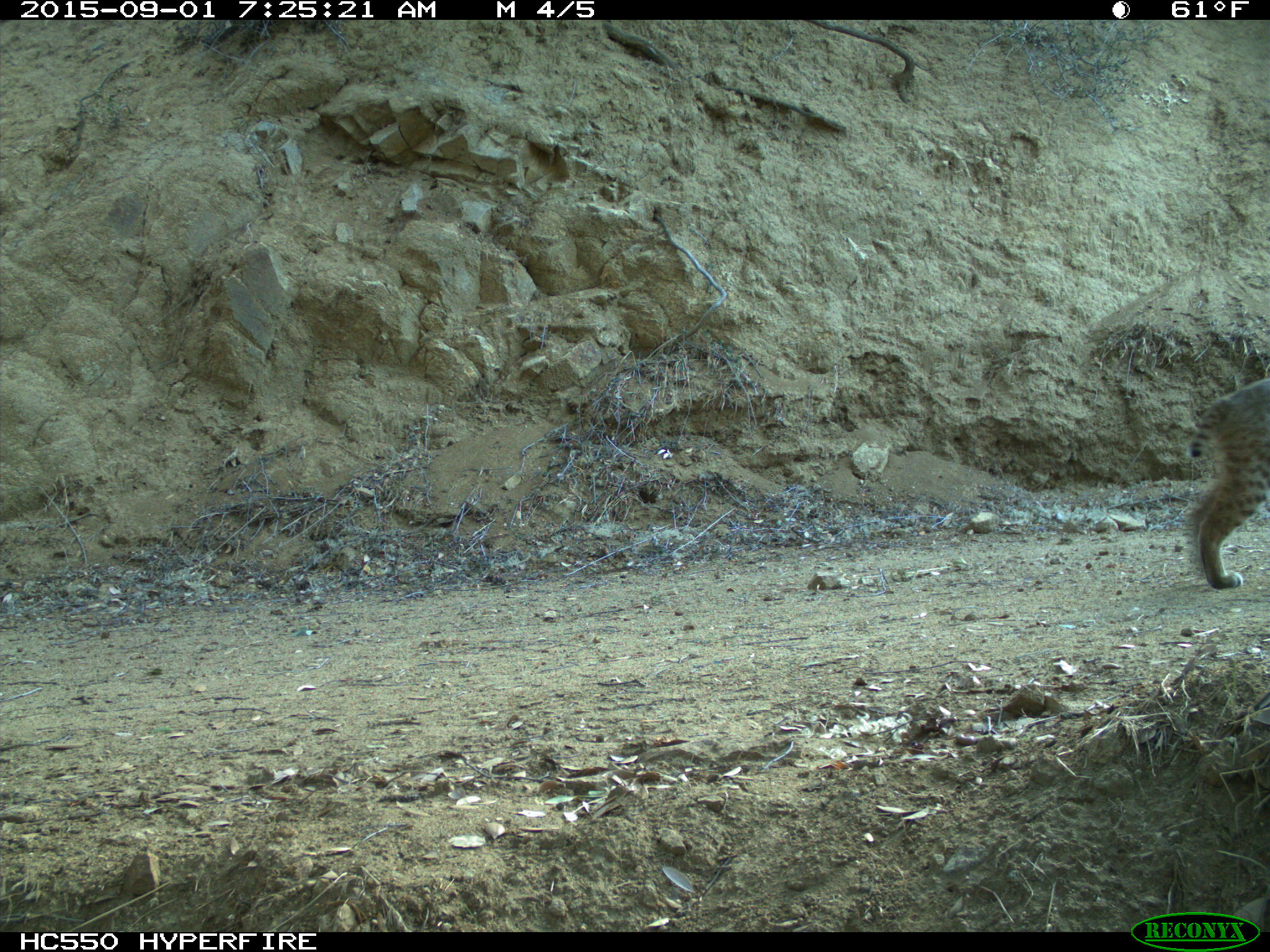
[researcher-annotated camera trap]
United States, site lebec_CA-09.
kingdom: Animalia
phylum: Chordata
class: Mammalia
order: Carnivora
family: Felidae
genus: Lynx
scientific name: Lynx rufus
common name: bobcat